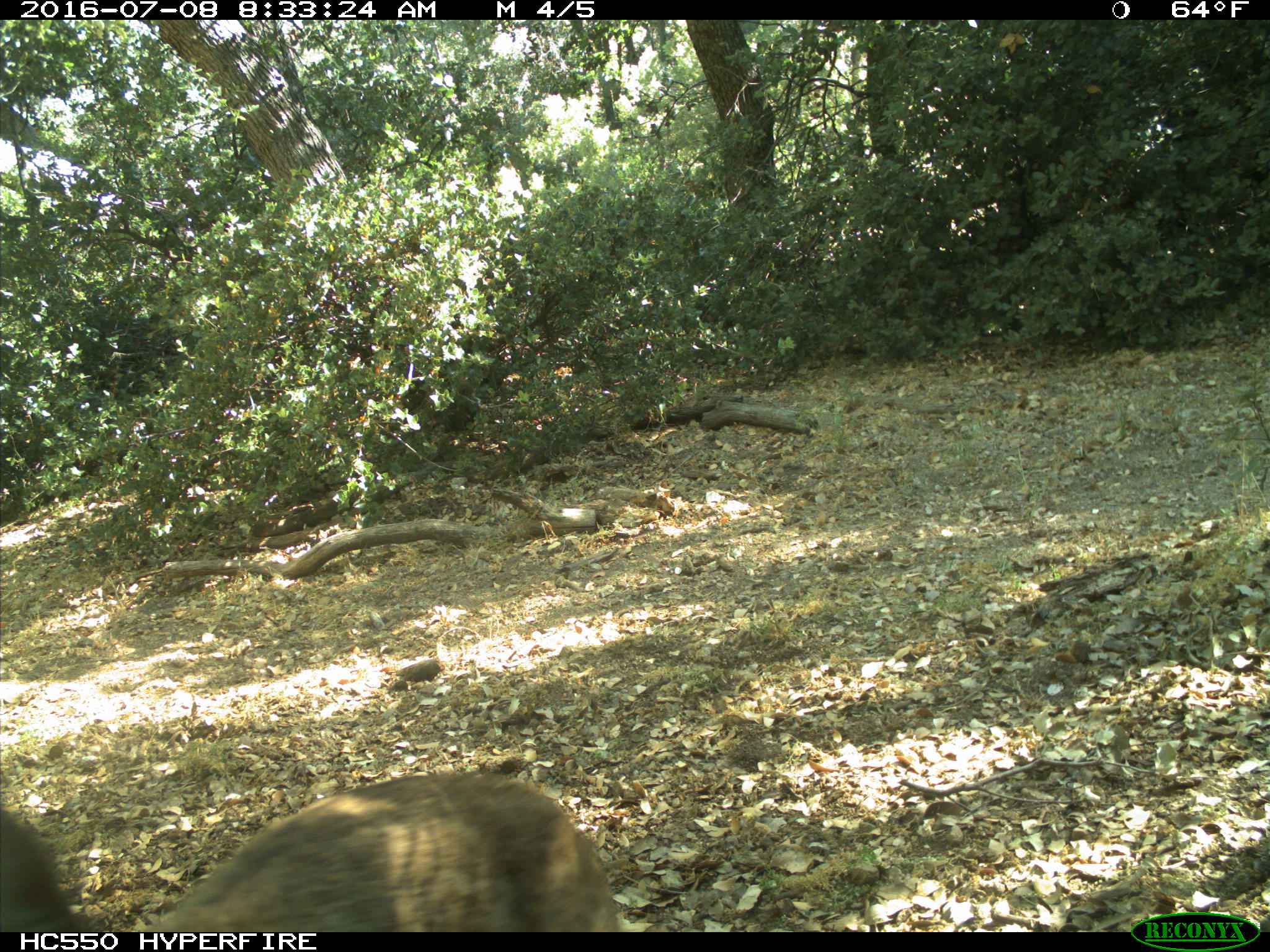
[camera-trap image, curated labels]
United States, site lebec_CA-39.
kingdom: Animalia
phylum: Chordata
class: Mammalia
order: Carnivora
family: Felidae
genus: Lynx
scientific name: Lynx rufus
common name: bobcat